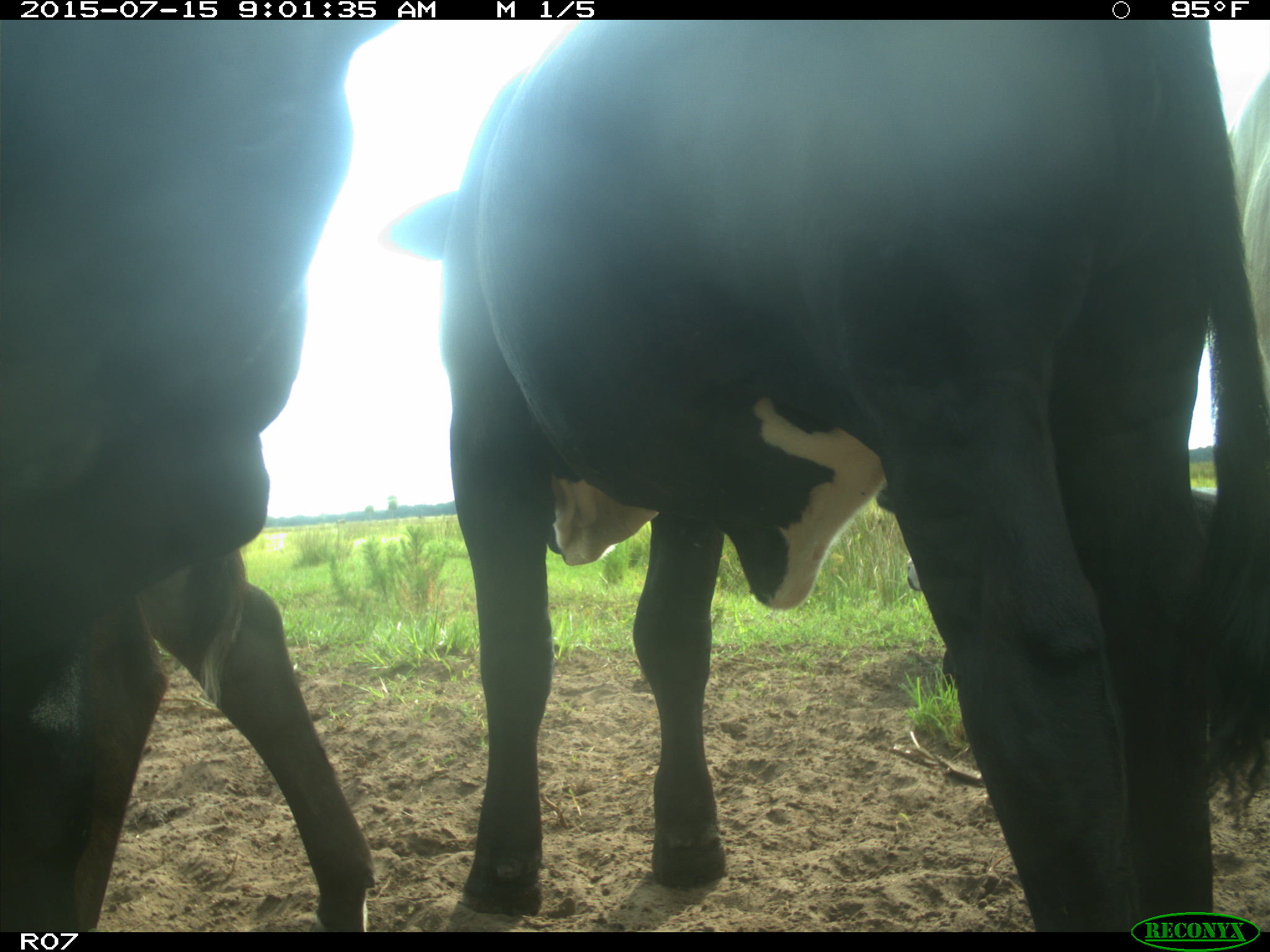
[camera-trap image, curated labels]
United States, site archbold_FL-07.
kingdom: Animalia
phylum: Chordata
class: Mammalia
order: Artiodactyla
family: Bovidae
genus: Bos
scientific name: Bos taurus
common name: domestic cow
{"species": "Bos taurus (domestic cow)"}